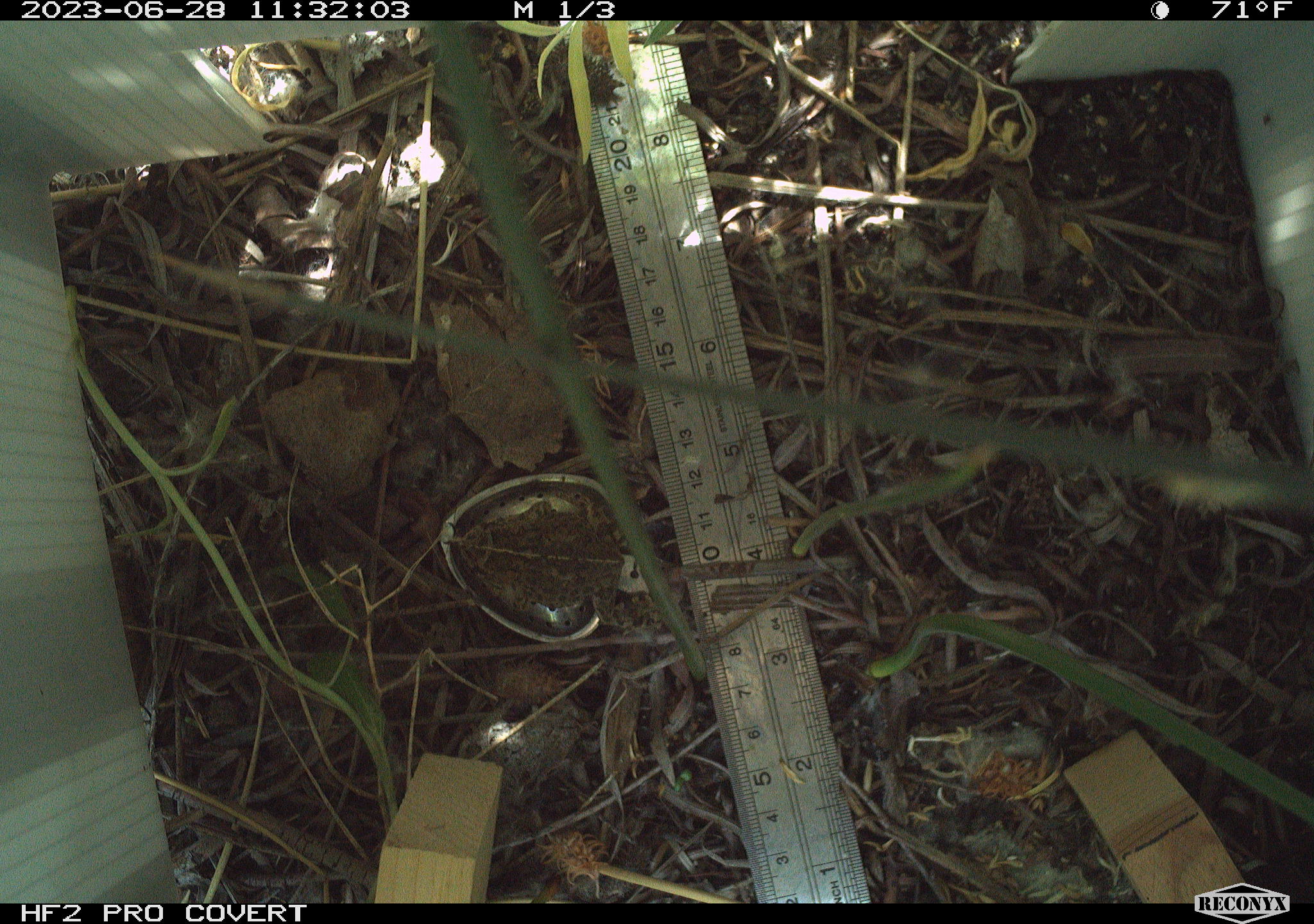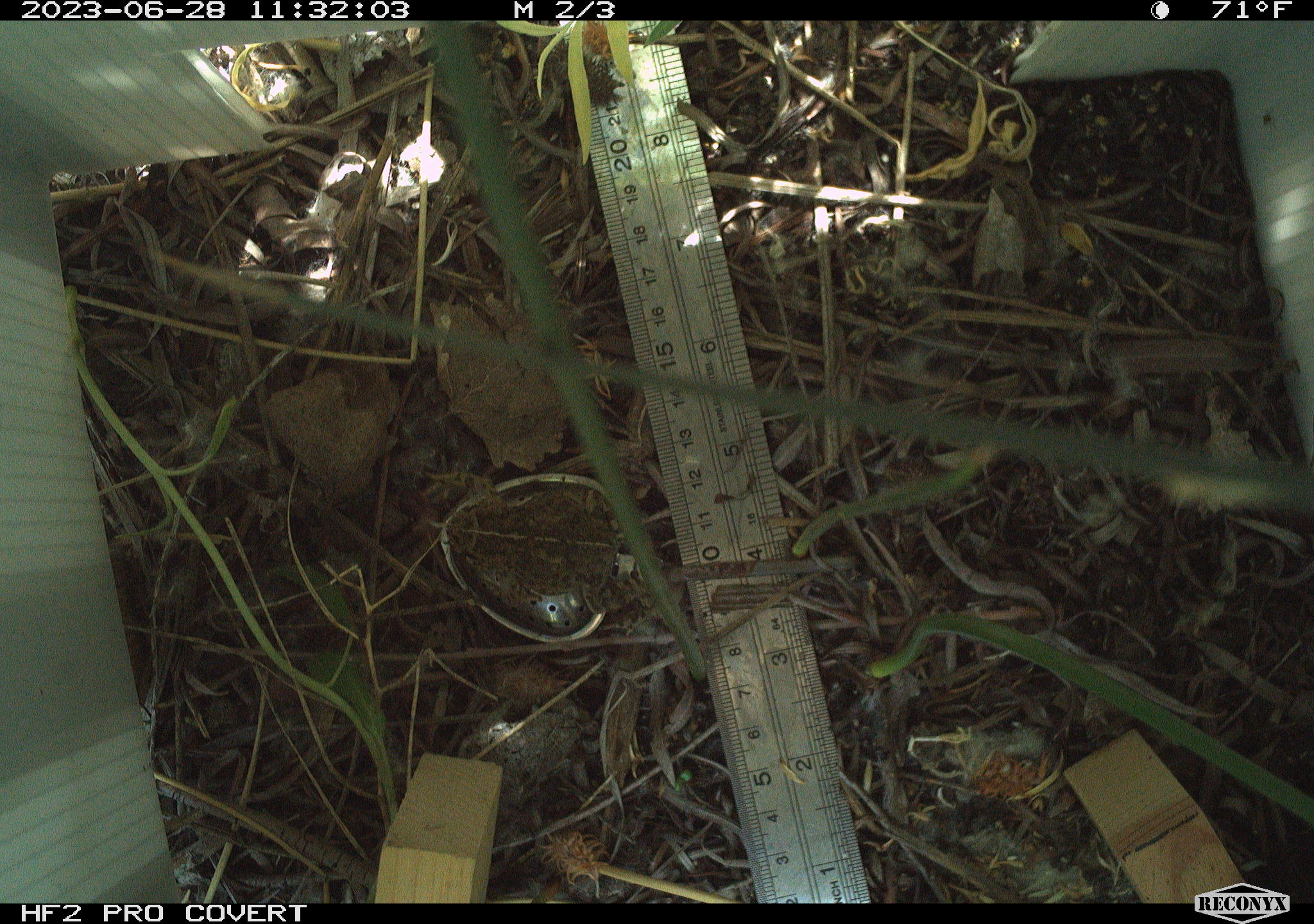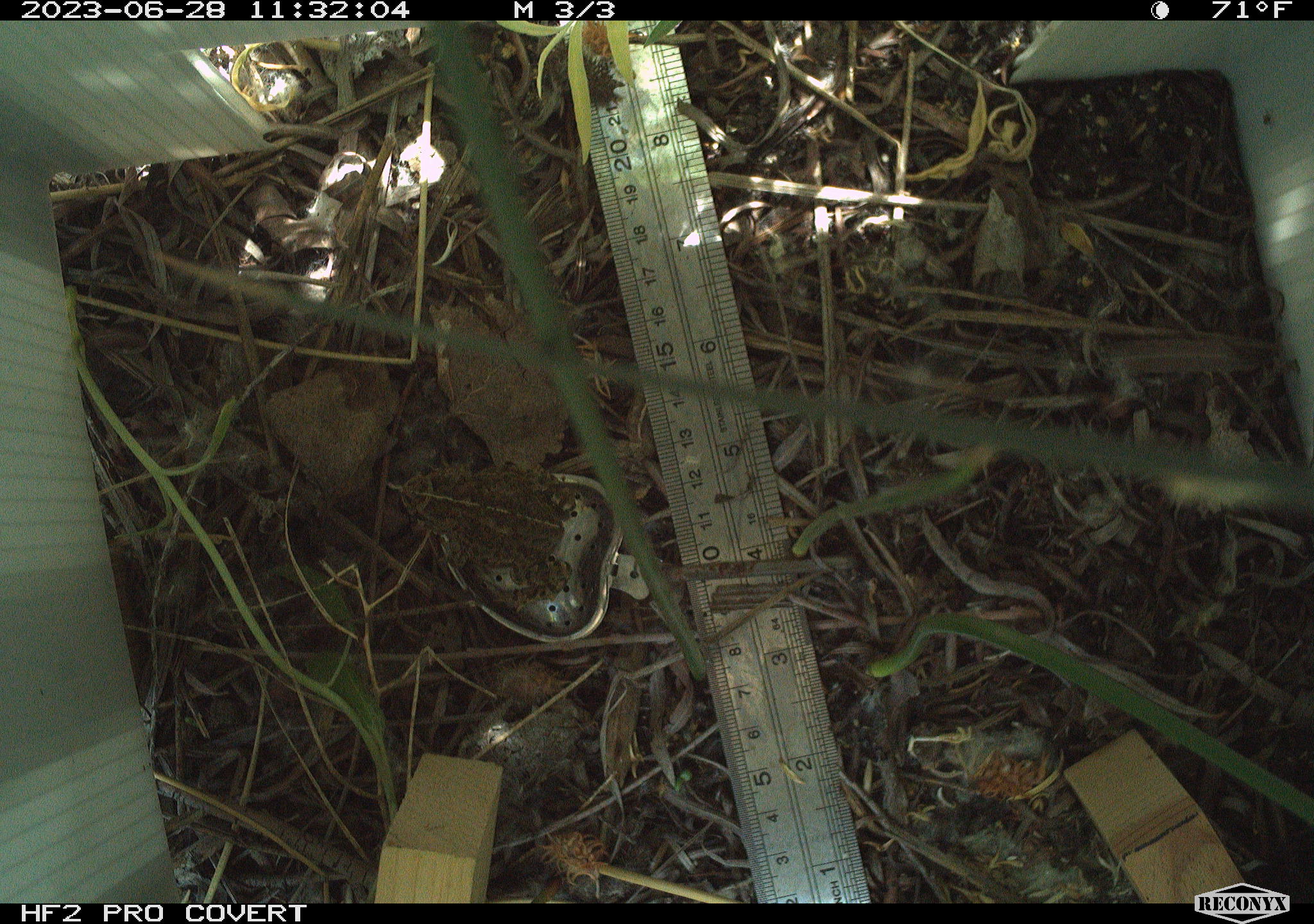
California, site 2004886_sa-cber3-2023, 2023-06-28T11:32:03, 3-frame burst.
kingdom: Animalia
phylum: Chordata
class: Amphibia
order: Anura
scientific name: Anura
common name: frogs